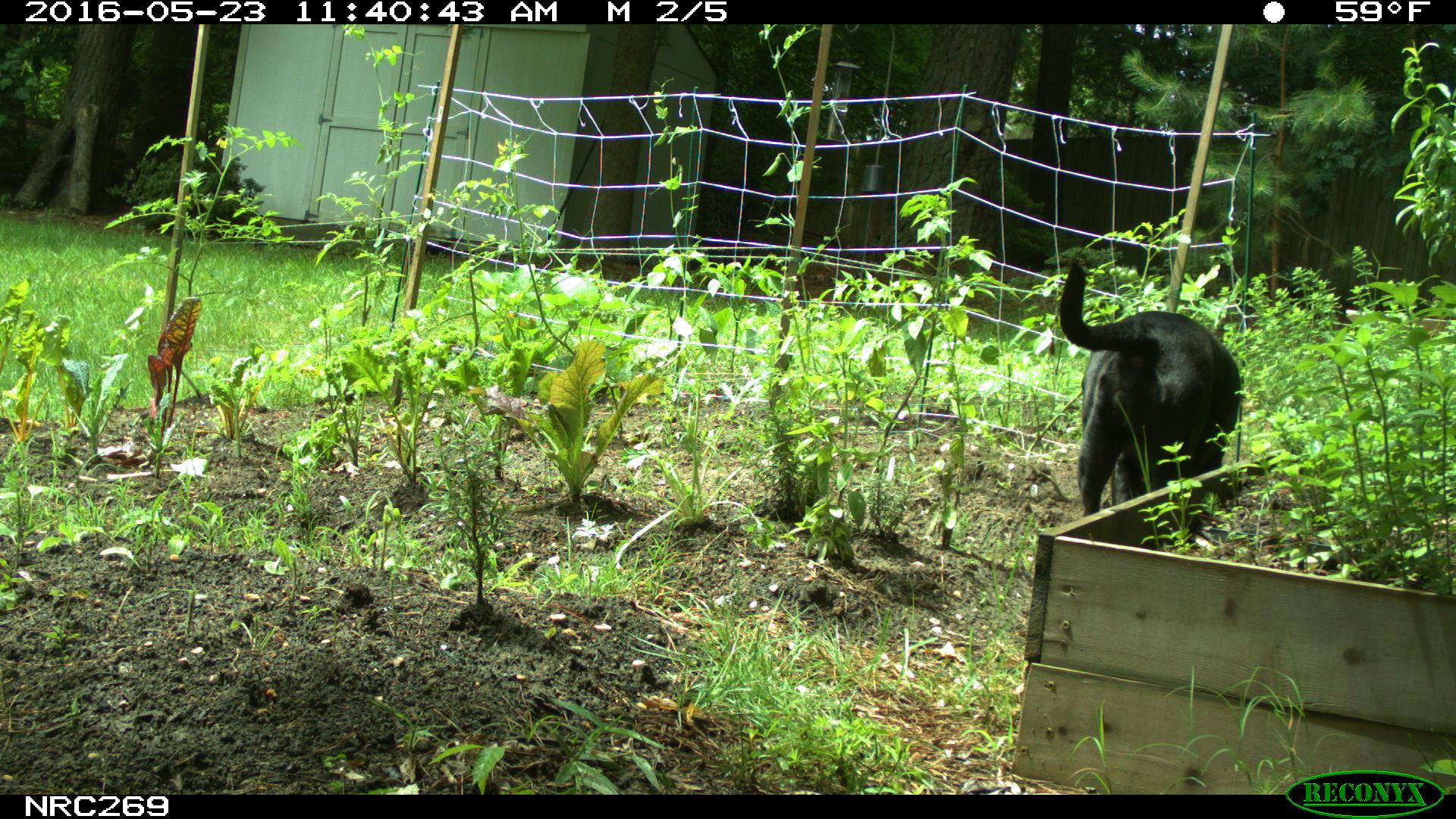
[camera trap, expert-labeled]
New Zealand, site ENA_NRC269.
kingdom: Animalia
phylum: Chordata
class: Mammalia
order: Carnivora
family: Canidae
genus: Canis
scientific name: Canis familiaris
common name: domestic dog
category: dog